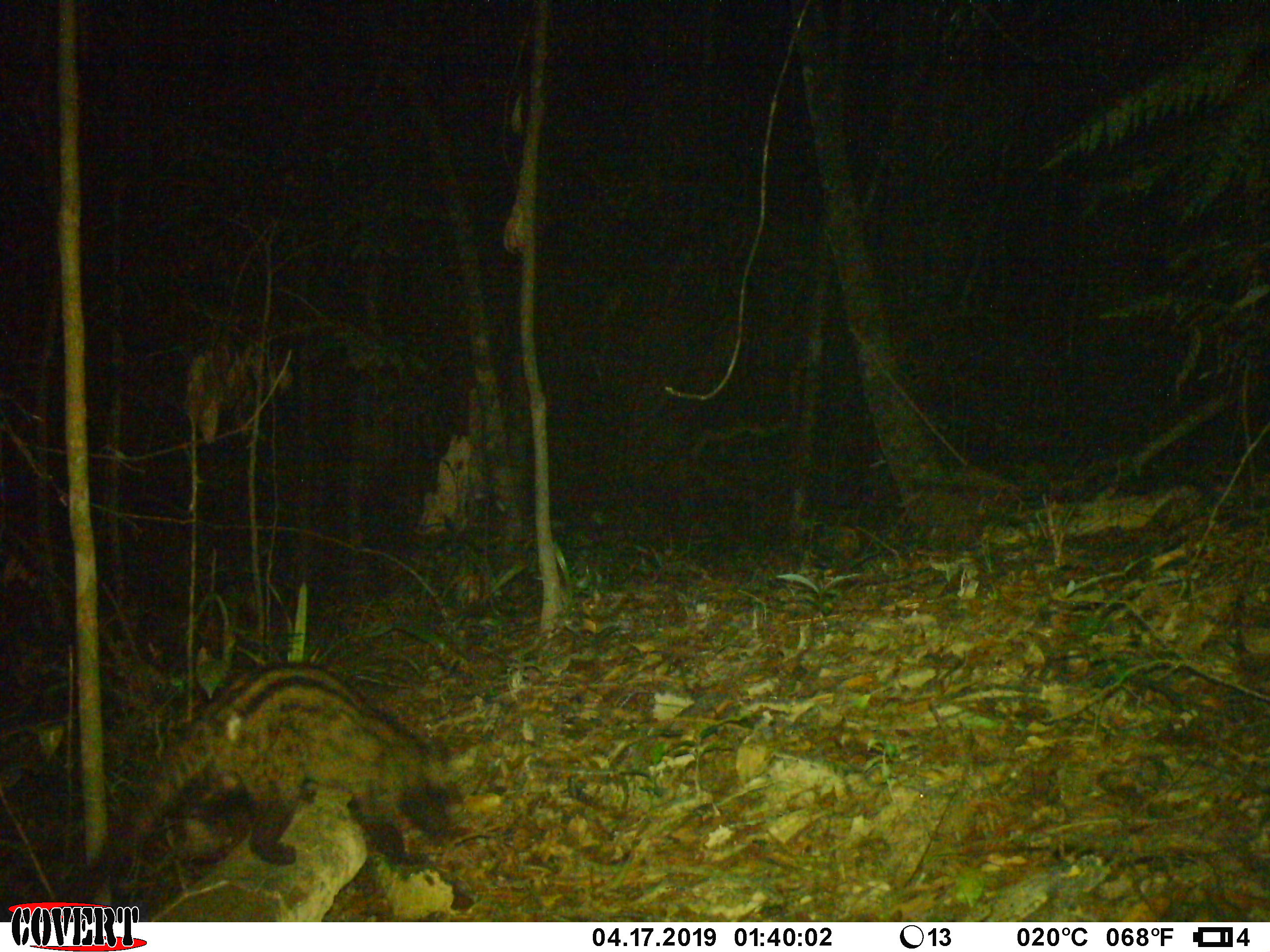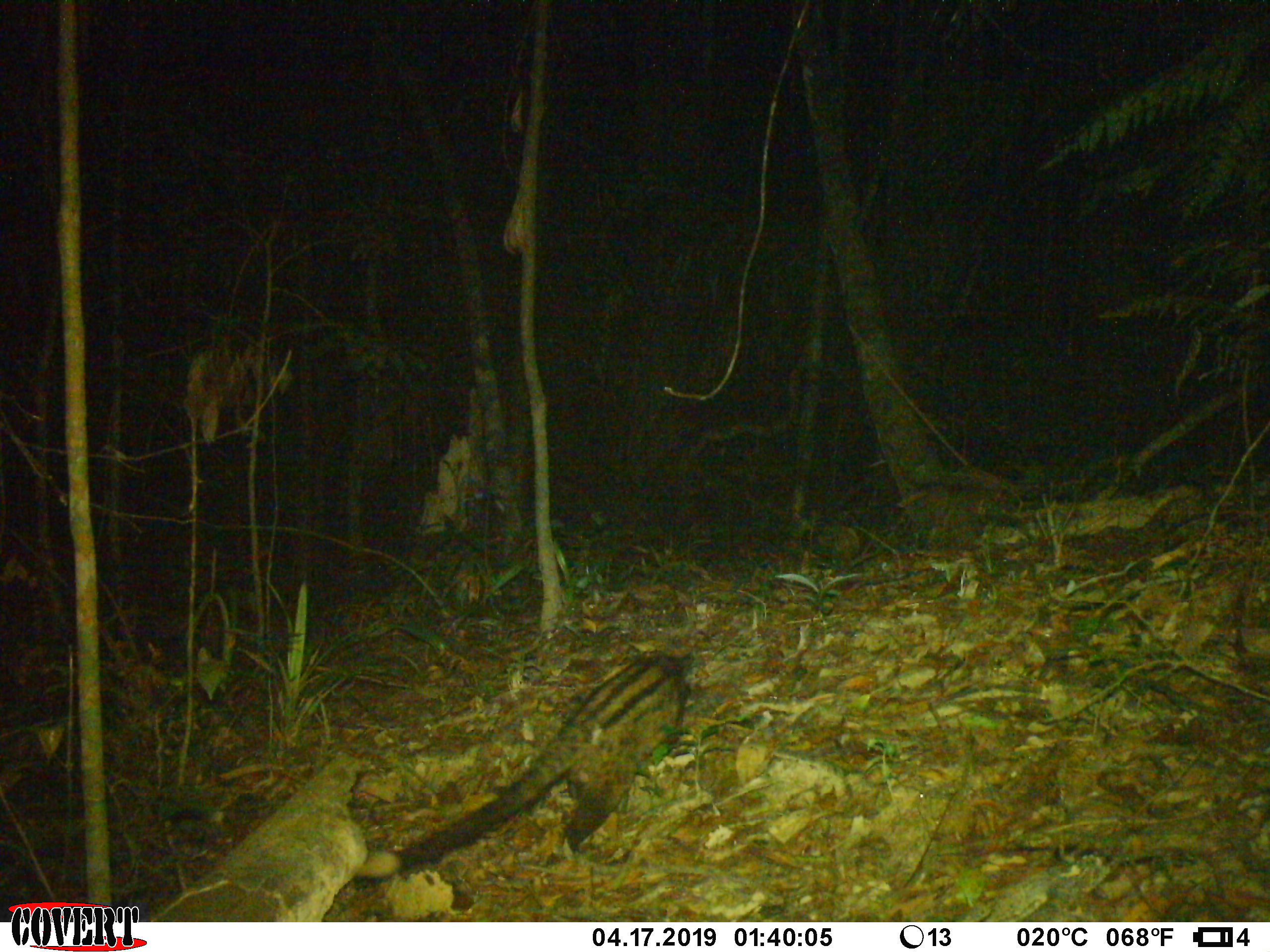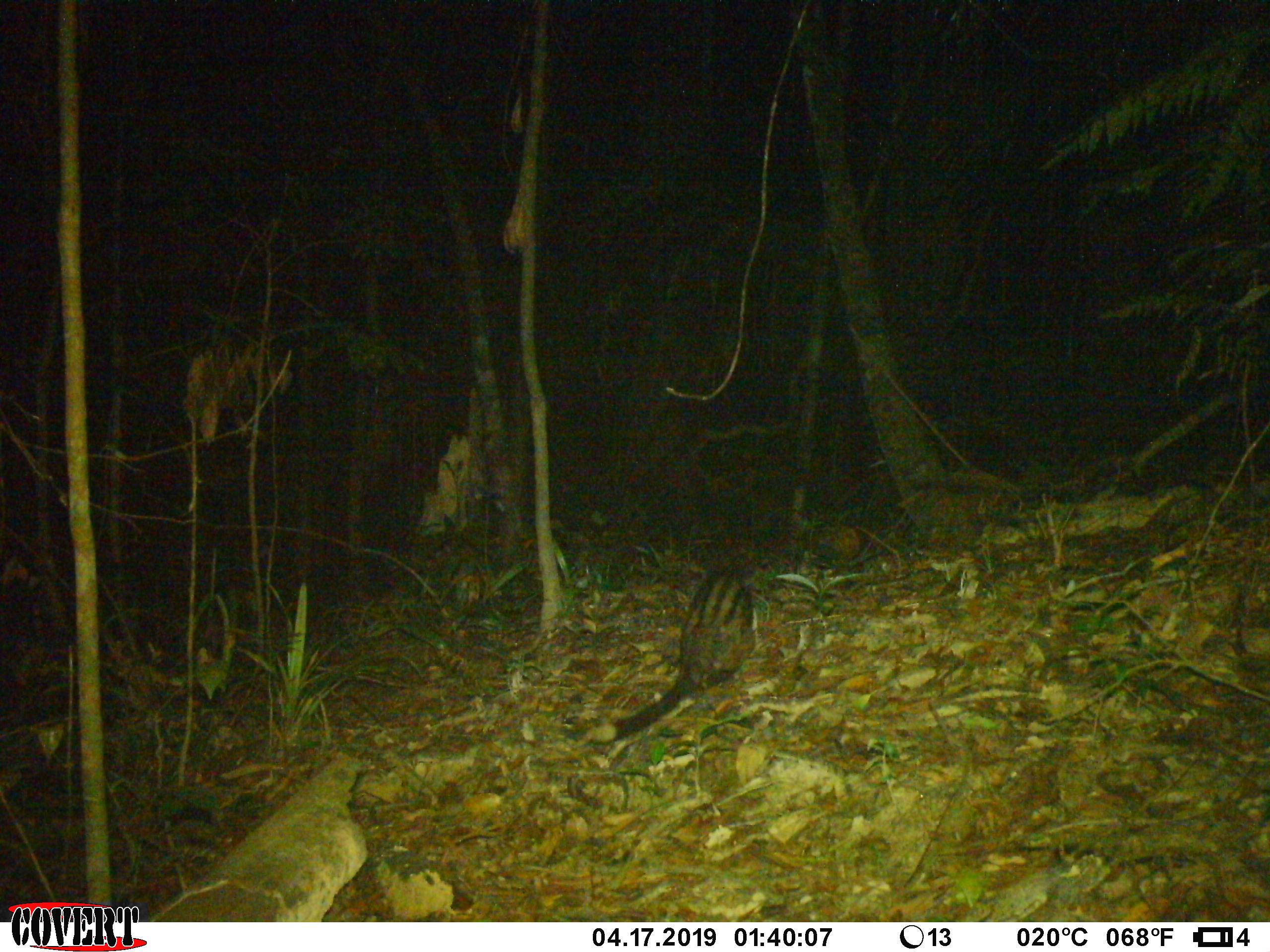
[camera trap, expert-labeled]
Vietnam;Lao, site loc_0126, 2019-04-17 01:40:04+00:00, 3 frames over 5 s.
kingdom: Animalia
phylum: Chordata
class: Mammalia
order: Carnivora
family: Viverridae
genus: Paradoxurus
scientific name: Paradoxurus hermaphroditus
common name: common palm civet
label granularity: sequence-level